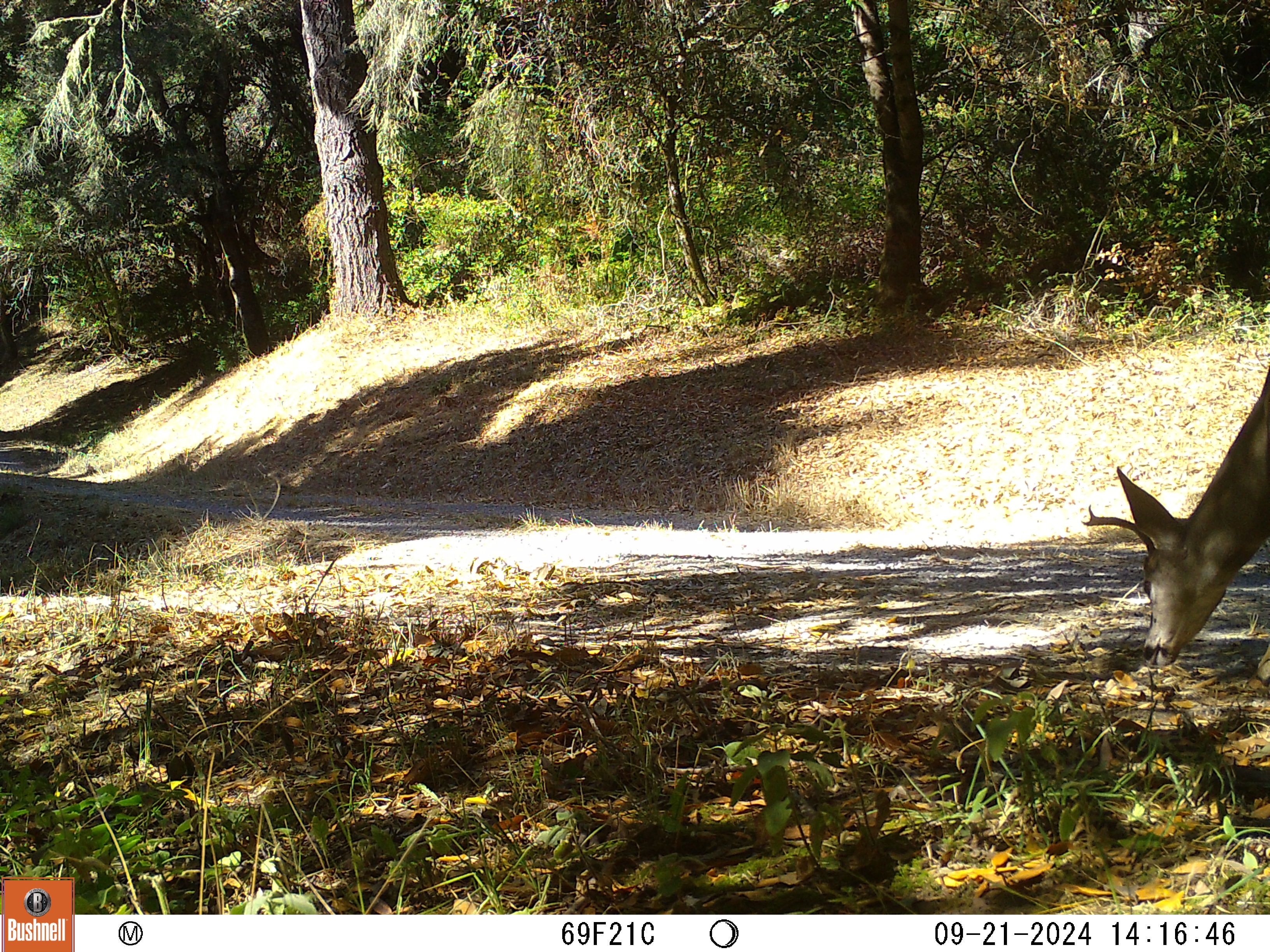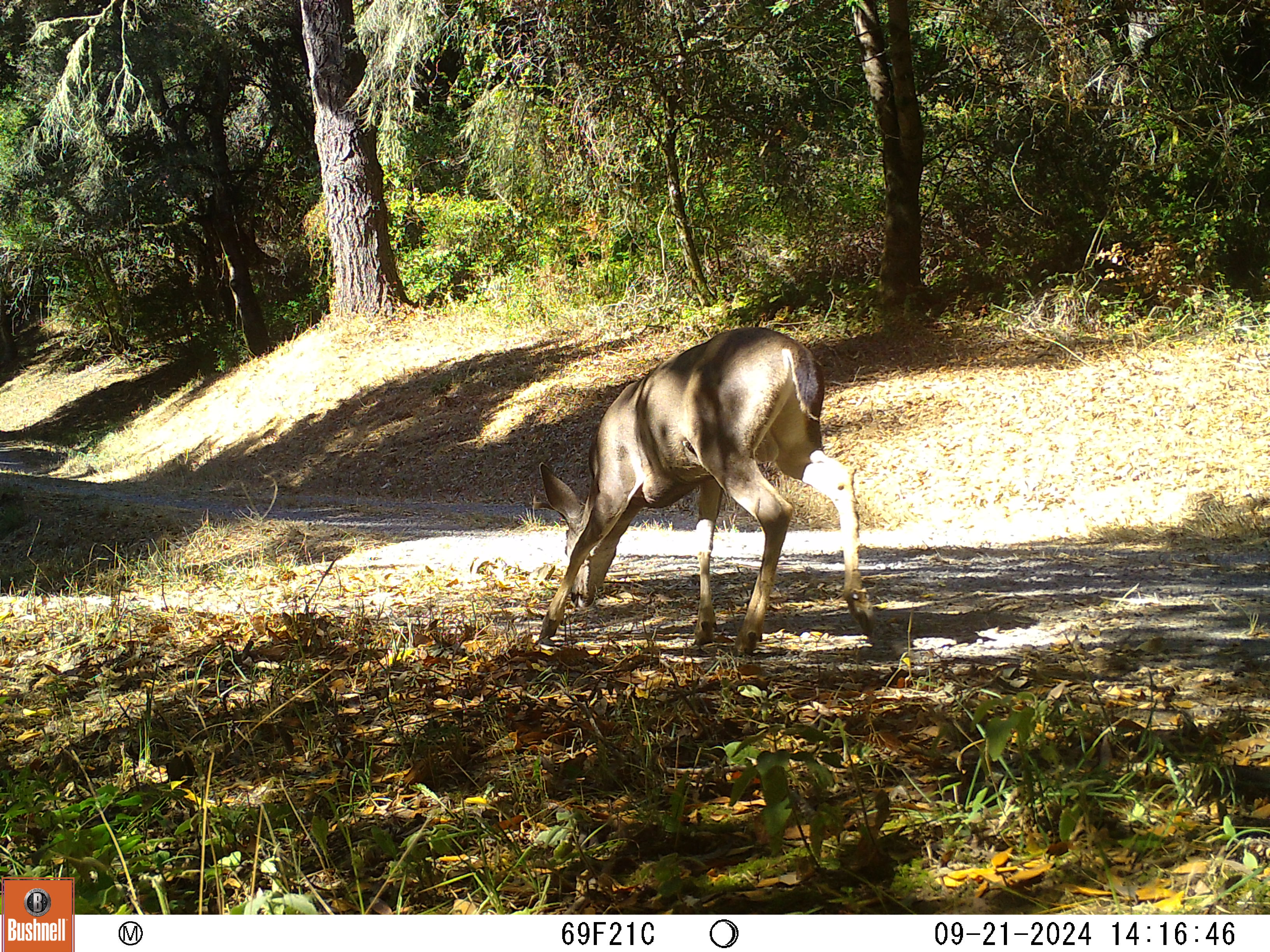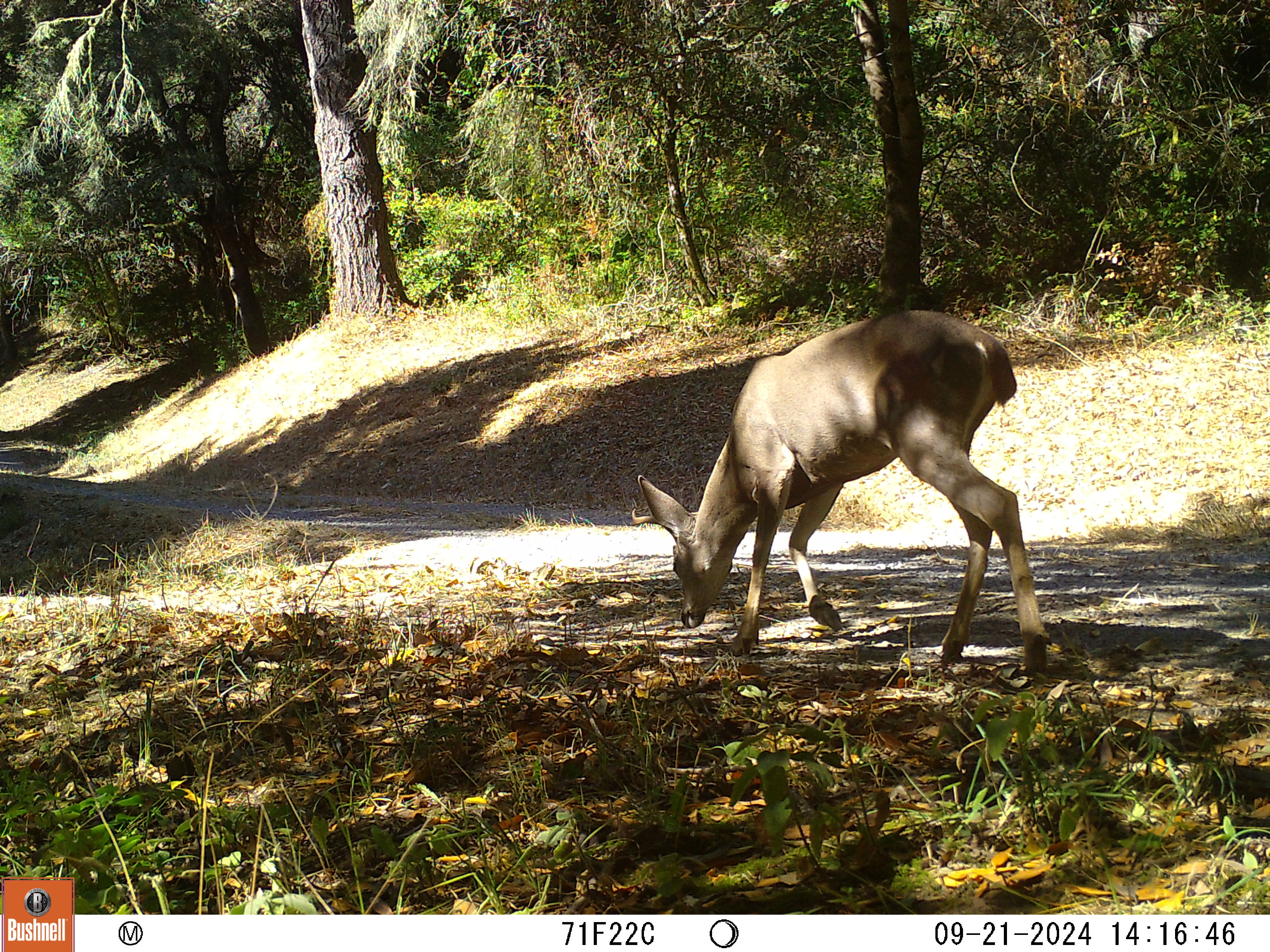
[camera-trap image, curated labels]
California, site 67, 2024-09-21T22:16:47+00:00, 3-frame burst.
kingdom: Animalia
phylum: Chordata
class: Mammalia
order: Artiodactyla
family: Cervidae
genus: Odocoileus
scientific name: Odocoileus hemionus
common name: mule deer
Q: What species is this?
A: Mule deer (Odocoileus hemionus).